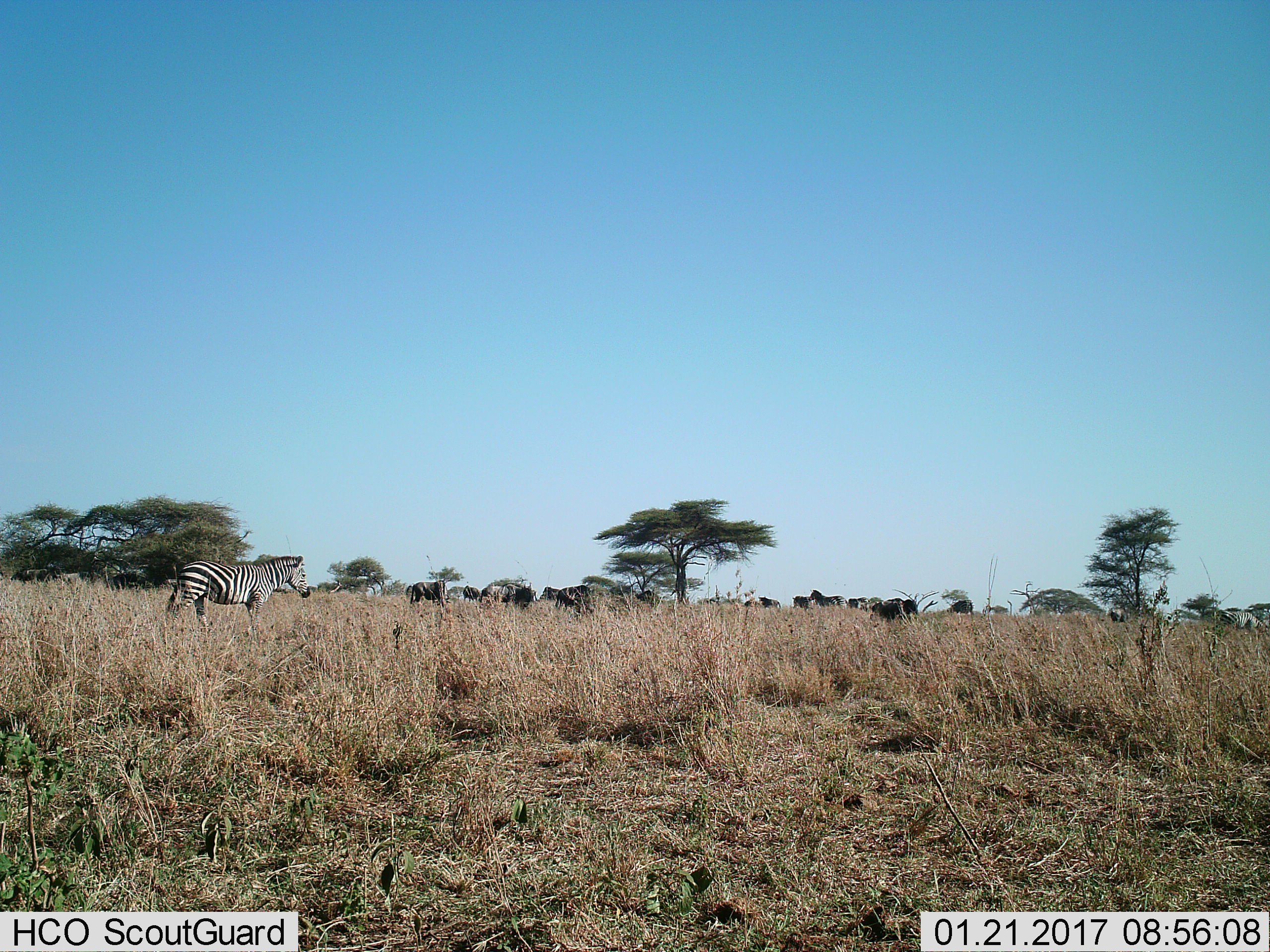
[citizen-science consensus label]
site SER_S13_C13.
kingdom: Animalia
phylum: Chordata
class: Mammalia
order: Perissodactyla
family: Equidae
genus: Equus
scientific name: Equus quagga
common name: plains zebra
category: zebraplains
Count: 4.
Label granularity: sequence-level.